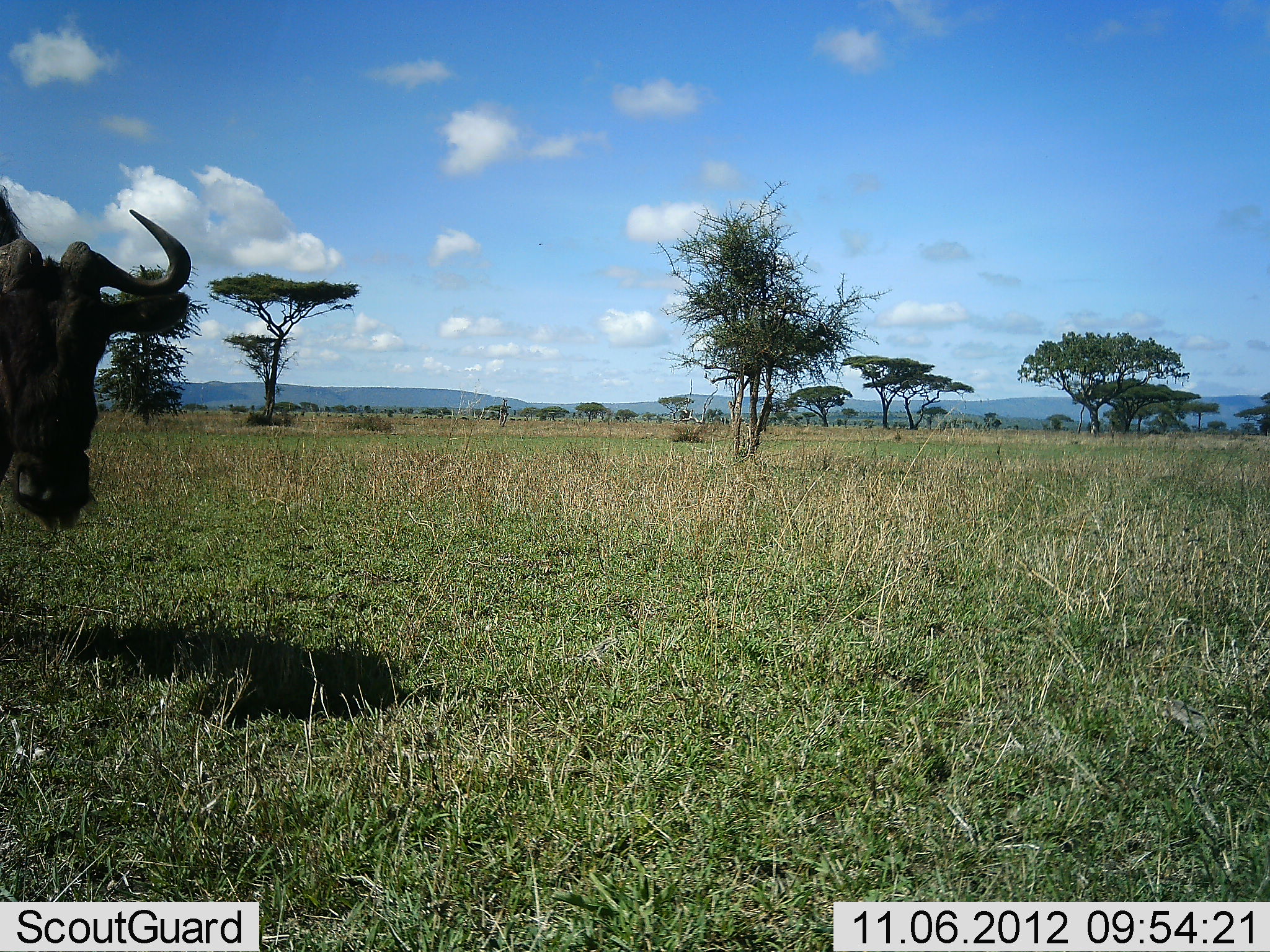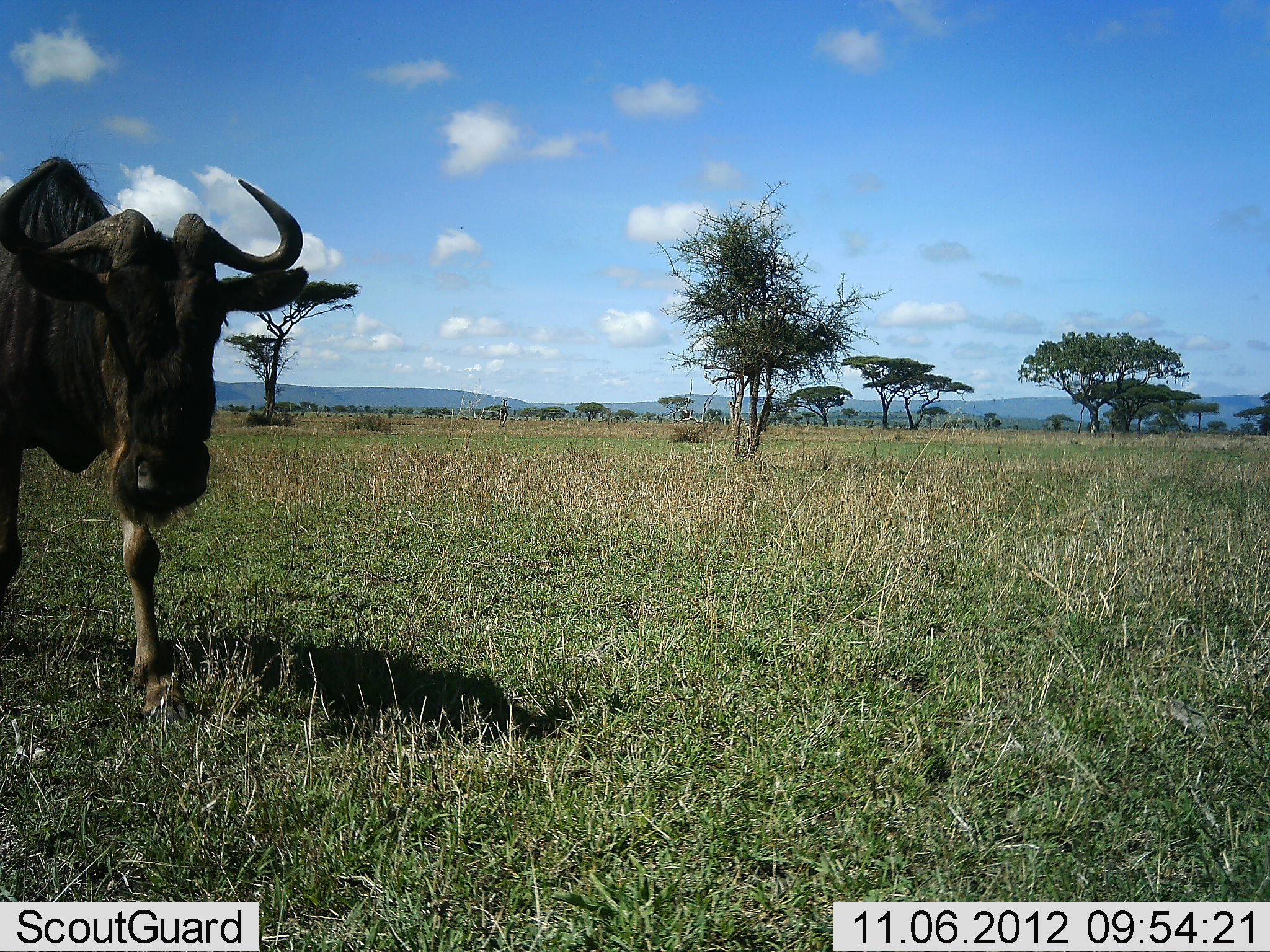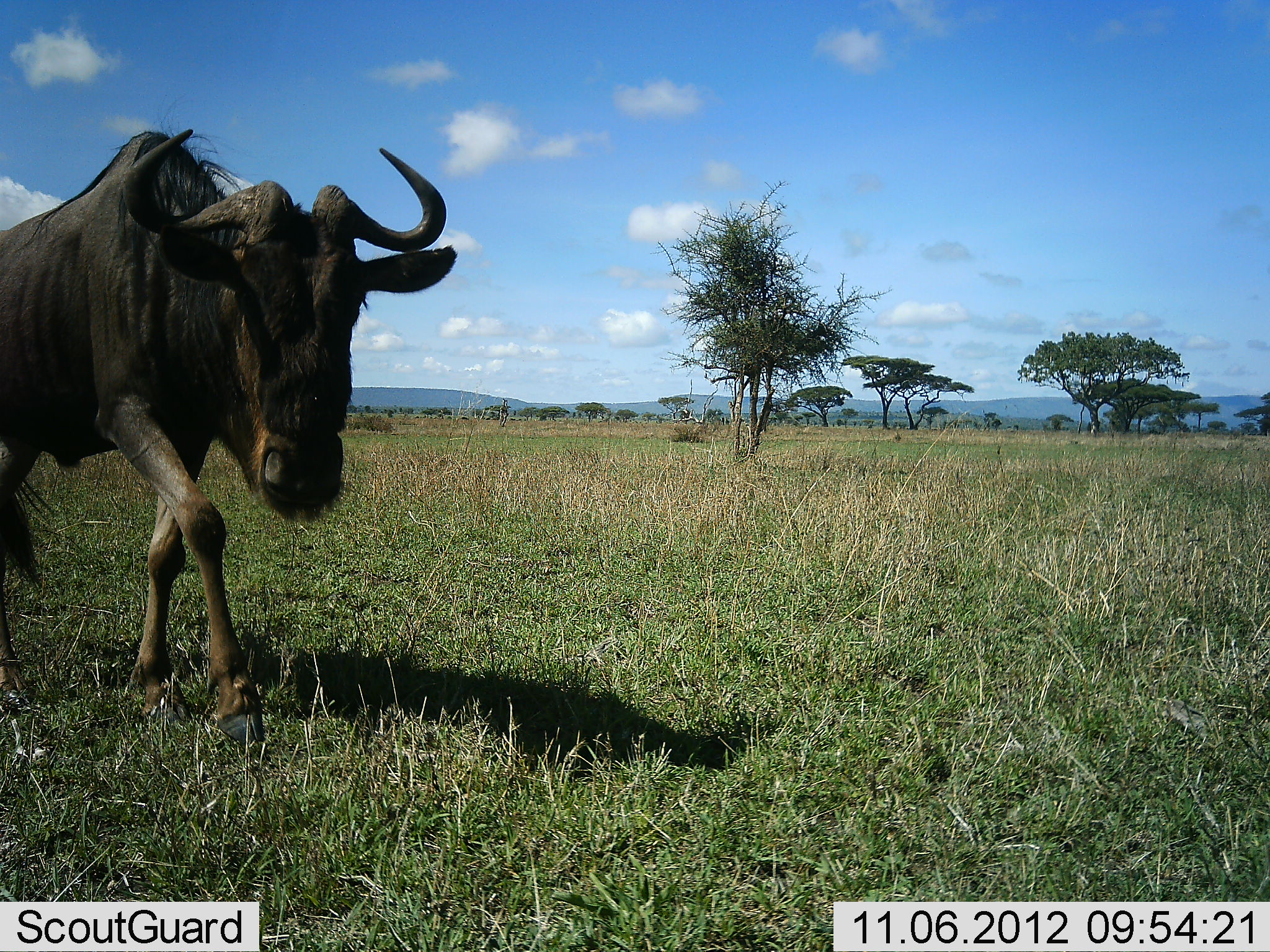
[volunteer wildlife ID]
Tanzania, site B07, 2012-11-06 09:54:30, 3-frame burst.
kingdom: Animalia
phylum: Chordata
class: Mammalia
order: Artiodactyla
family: Bovidae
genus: Connochaetes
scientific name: Connochaetes taurinus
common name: blue wildebeest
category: wildebeest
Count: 1.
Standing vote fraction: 20%.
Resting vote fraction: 0%.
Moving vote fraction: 80%.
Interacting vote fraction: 0%.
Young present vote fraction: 0%.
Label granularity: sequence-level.